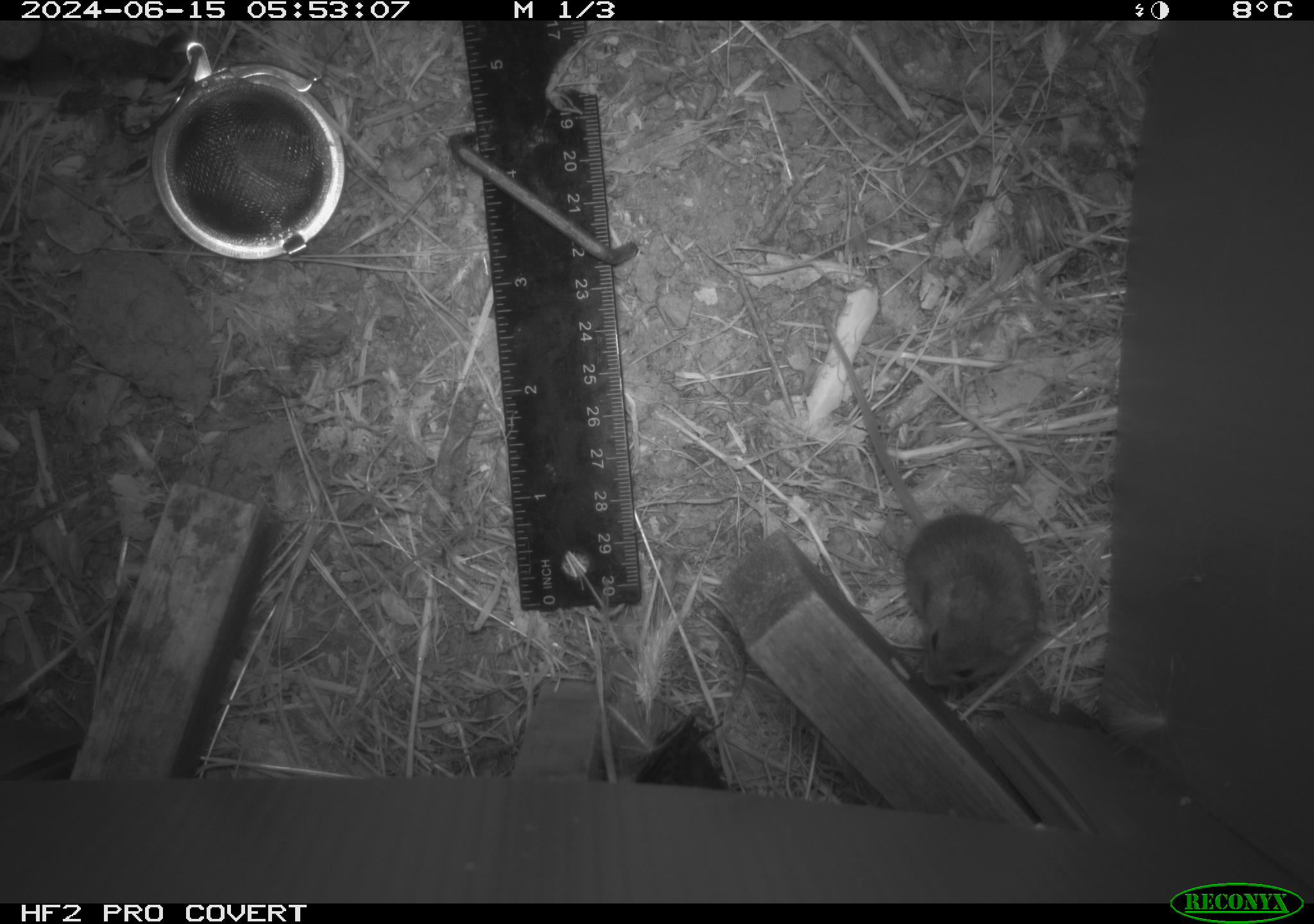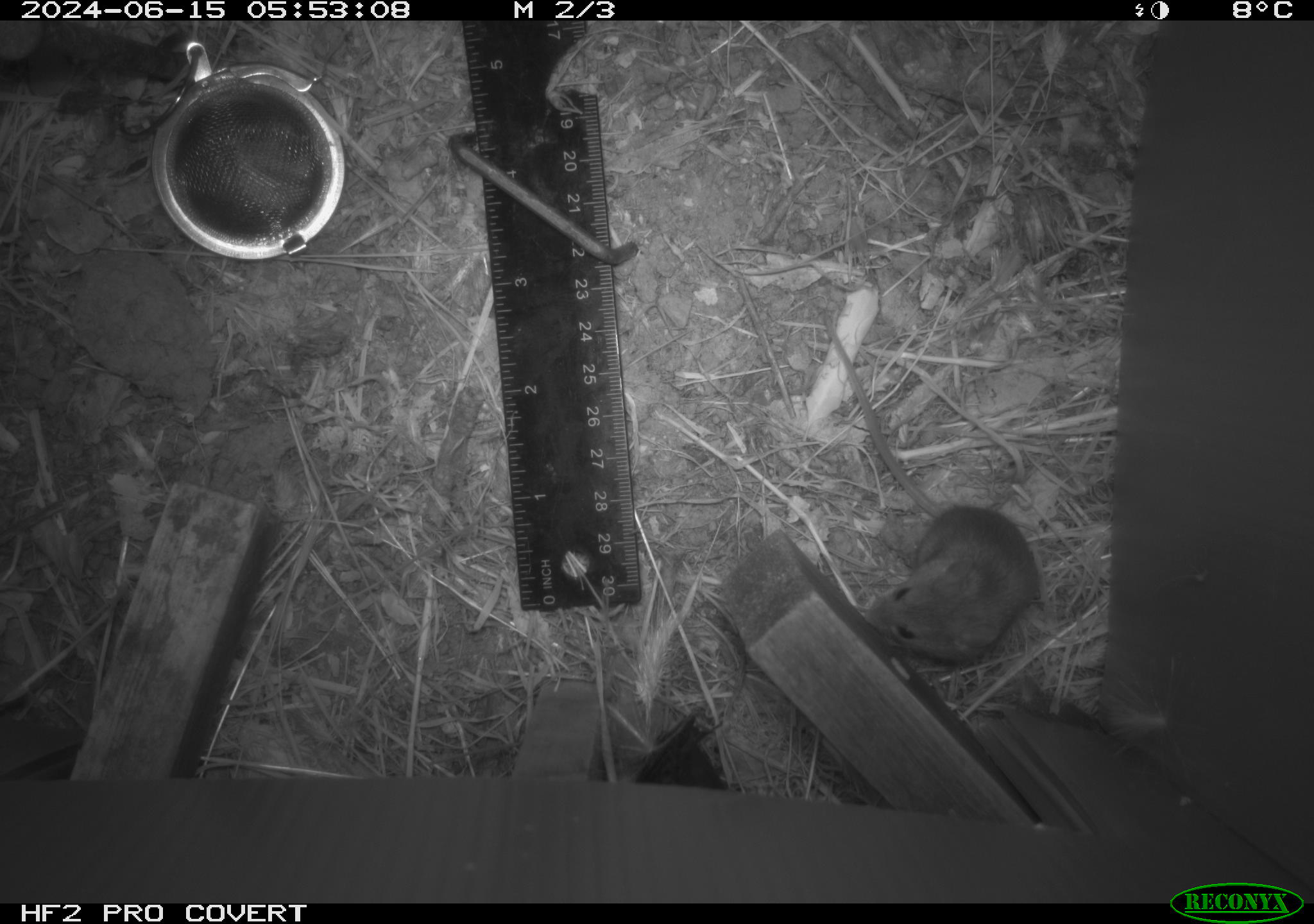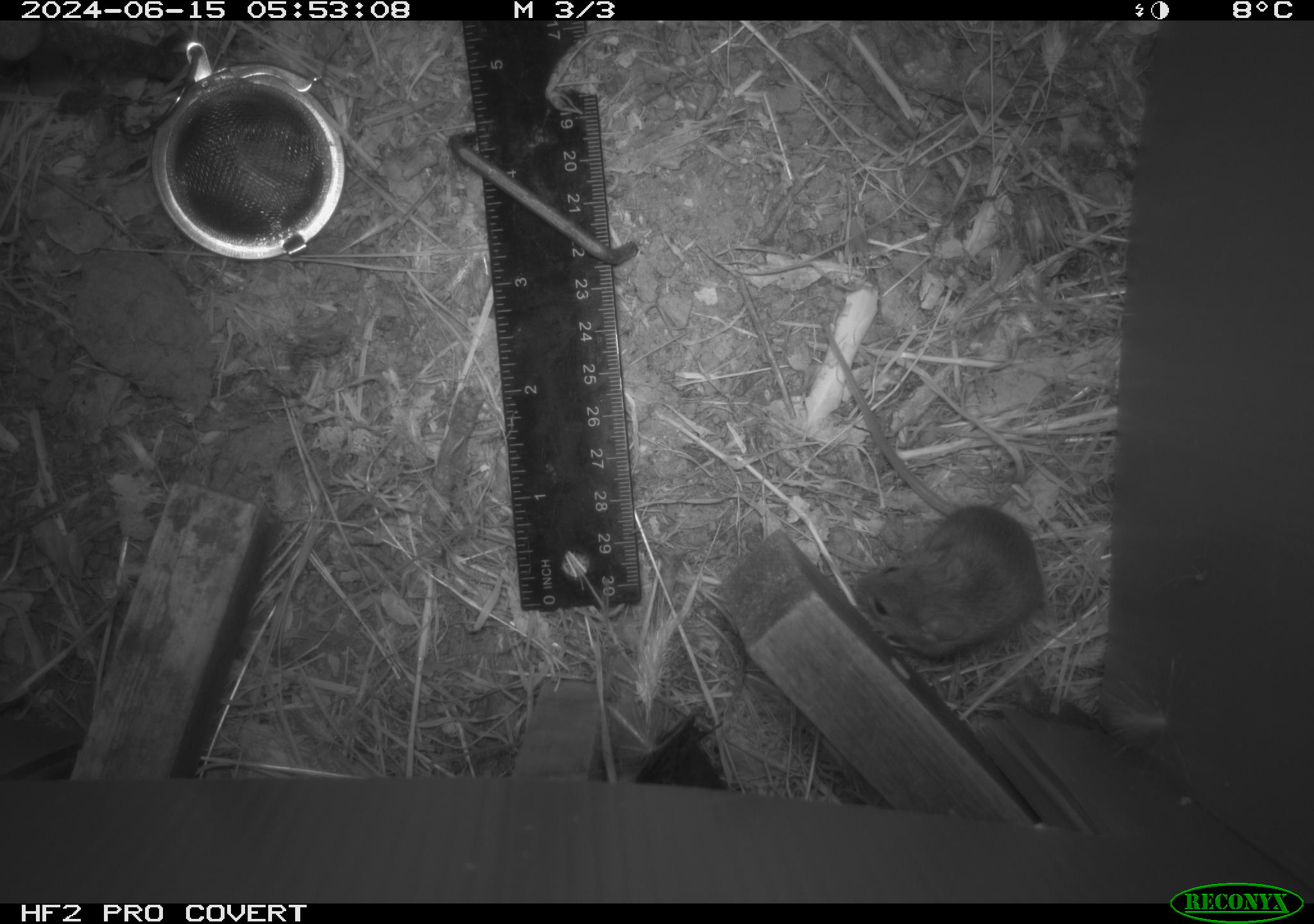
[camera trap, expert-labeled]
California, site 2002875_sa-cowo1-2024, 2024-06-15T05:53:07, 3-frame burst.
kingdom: Animalia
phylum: Chordata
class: Mammalia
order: Rodentia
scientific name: Rodentia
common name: mouse species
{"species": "mouse species (Rodentia)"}